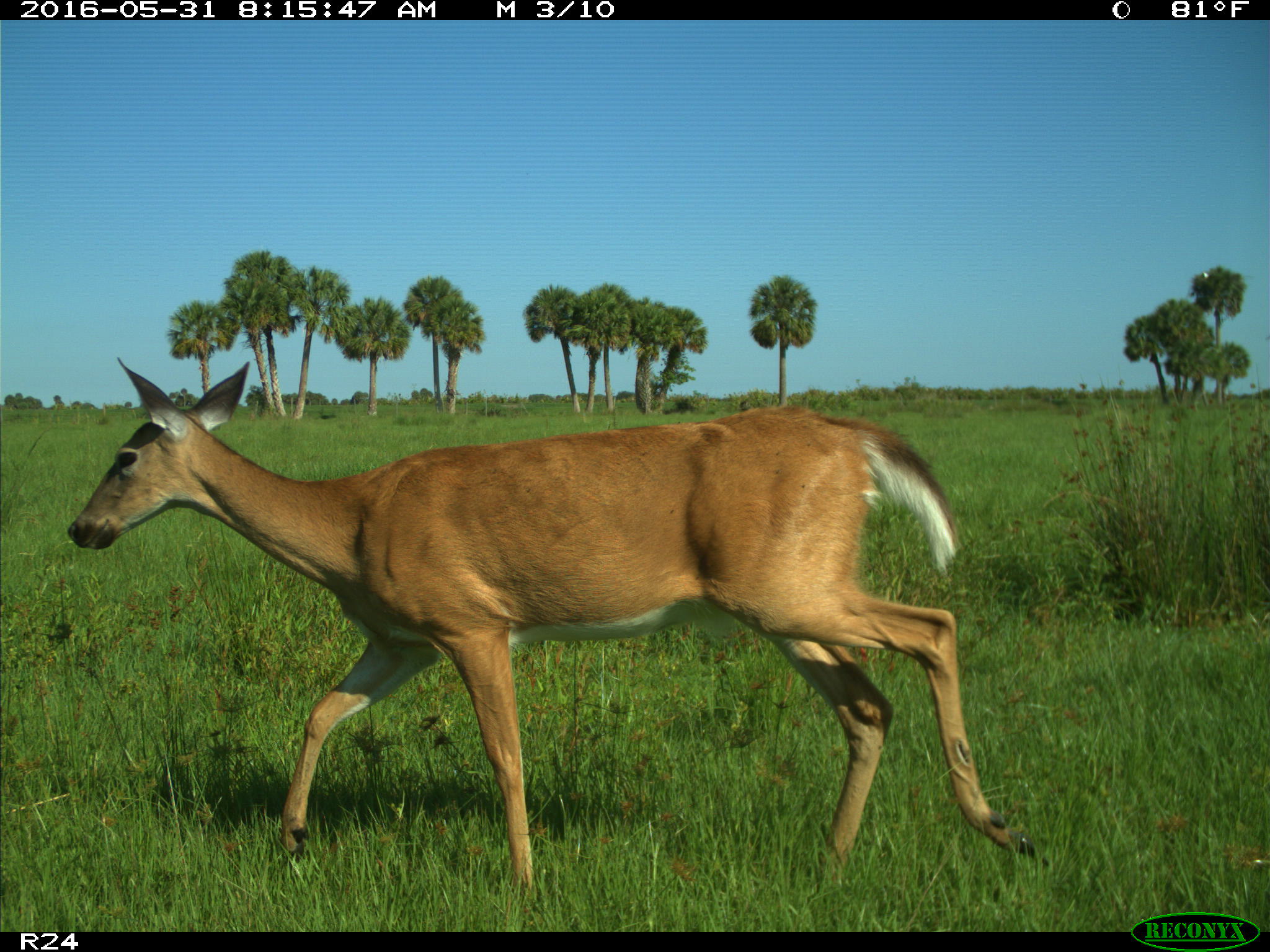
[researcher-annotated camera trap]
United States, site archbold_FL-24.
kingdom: Animalia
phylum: Chordata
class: Mammalia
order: Artiodactyla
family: Cervidae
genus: Odocoileus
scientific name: Odocoileus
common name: deer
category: unidentified deer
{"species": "unidentified deer (deer) (Odocoileus)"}